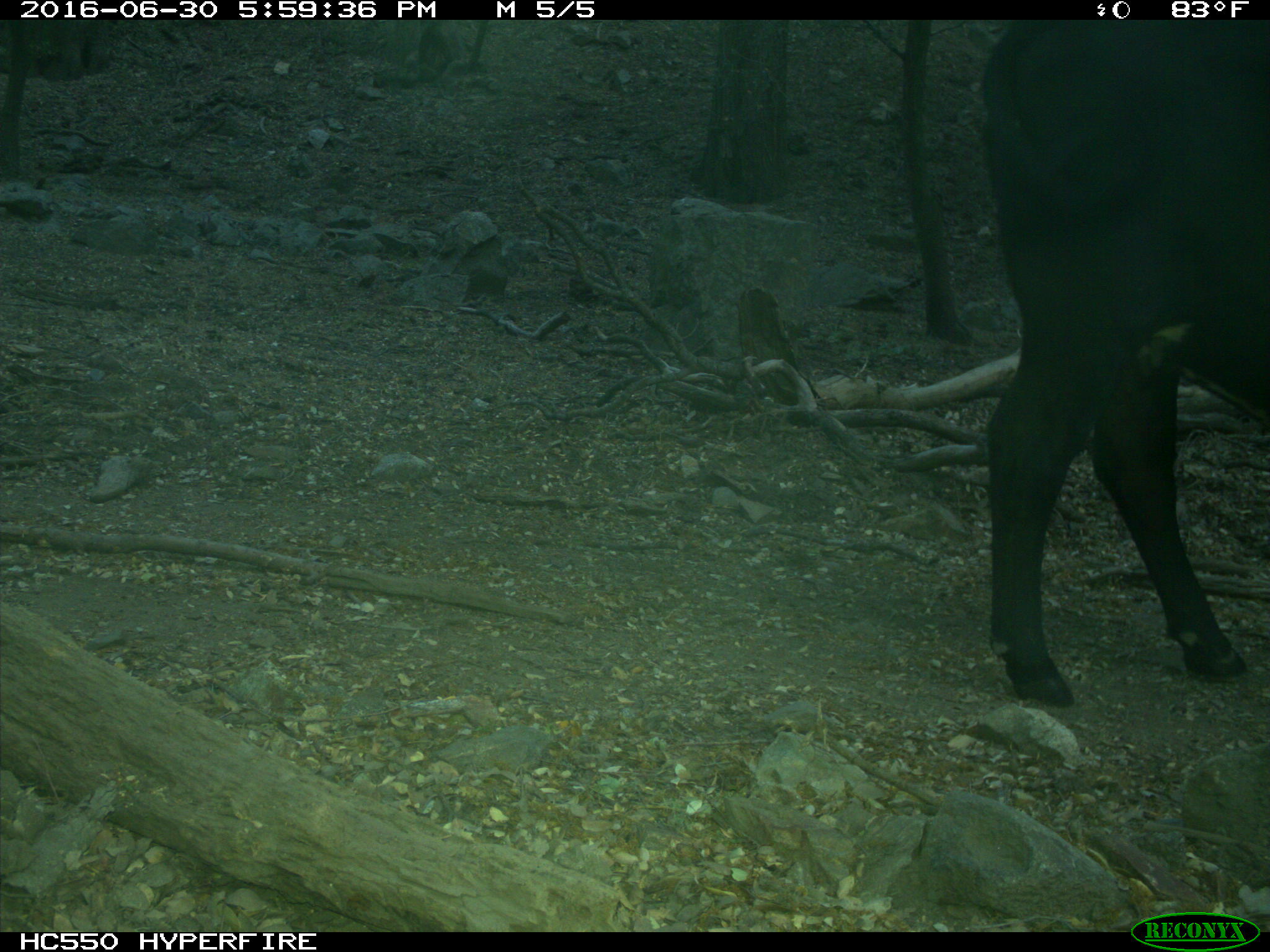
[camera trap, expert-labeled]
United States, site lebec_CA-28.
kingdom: Animalia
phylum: Chordata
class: Mammalia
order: Artiodactyla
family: Bovidae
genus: Bos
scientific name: Bos taurus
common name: domestic cow